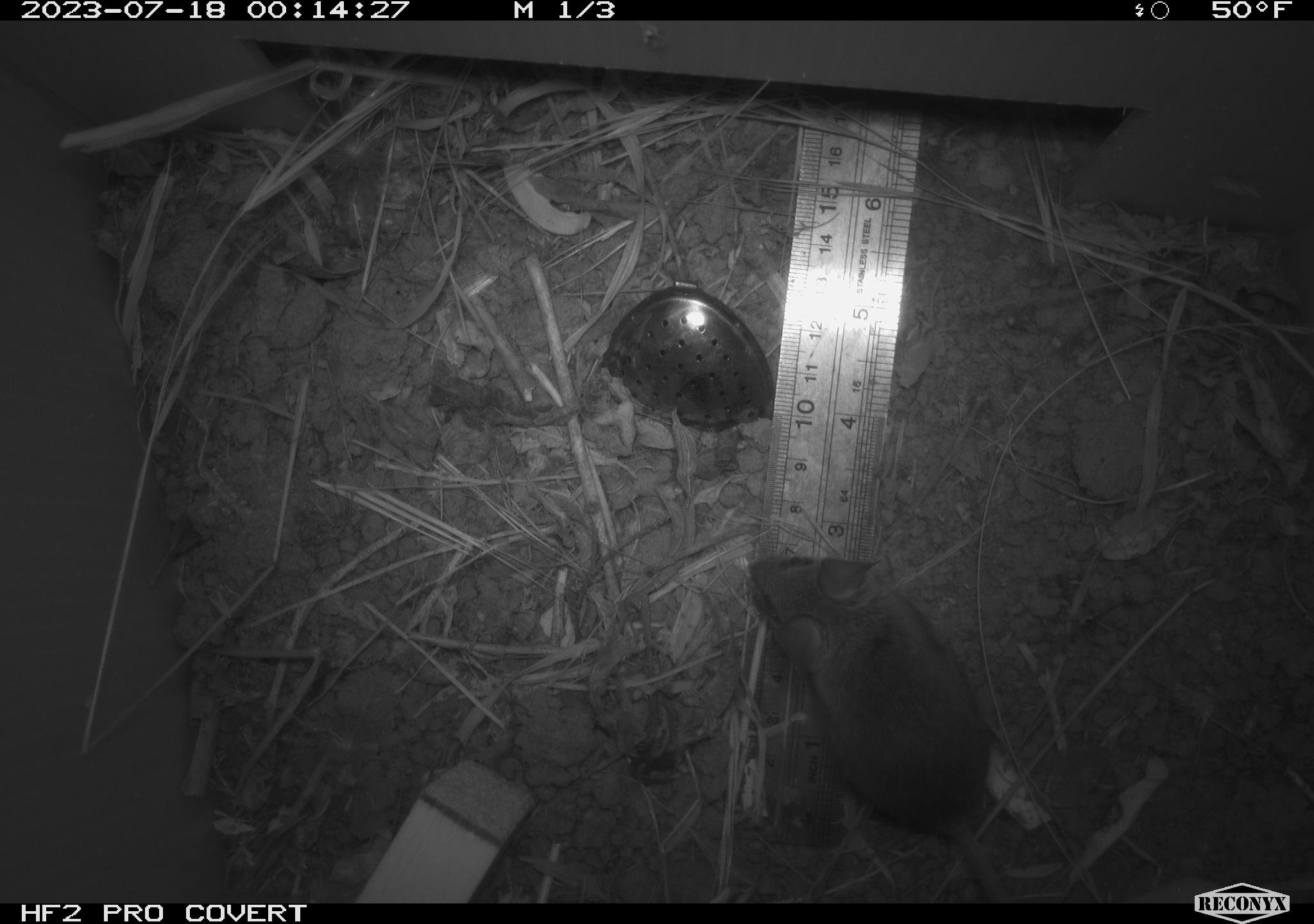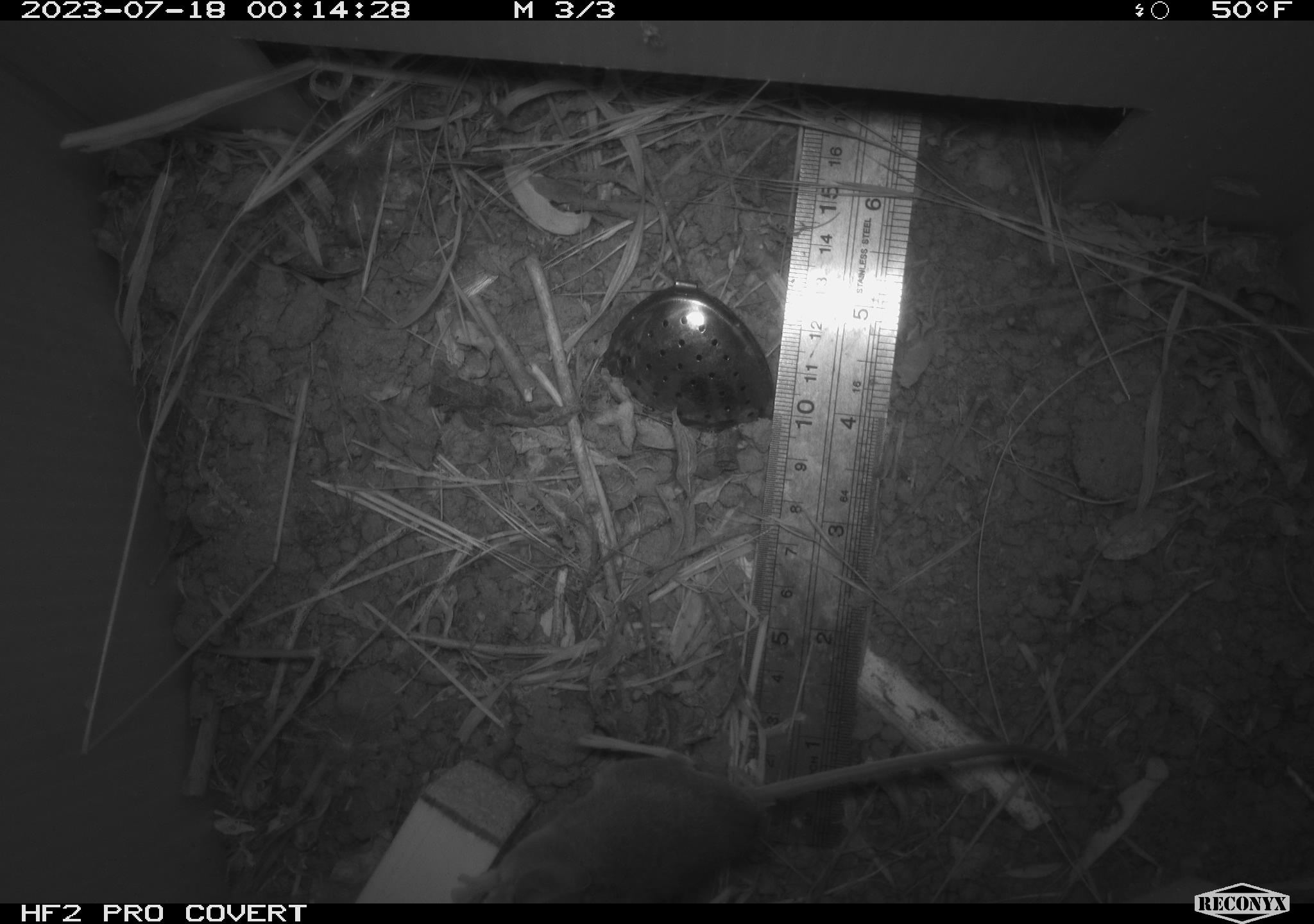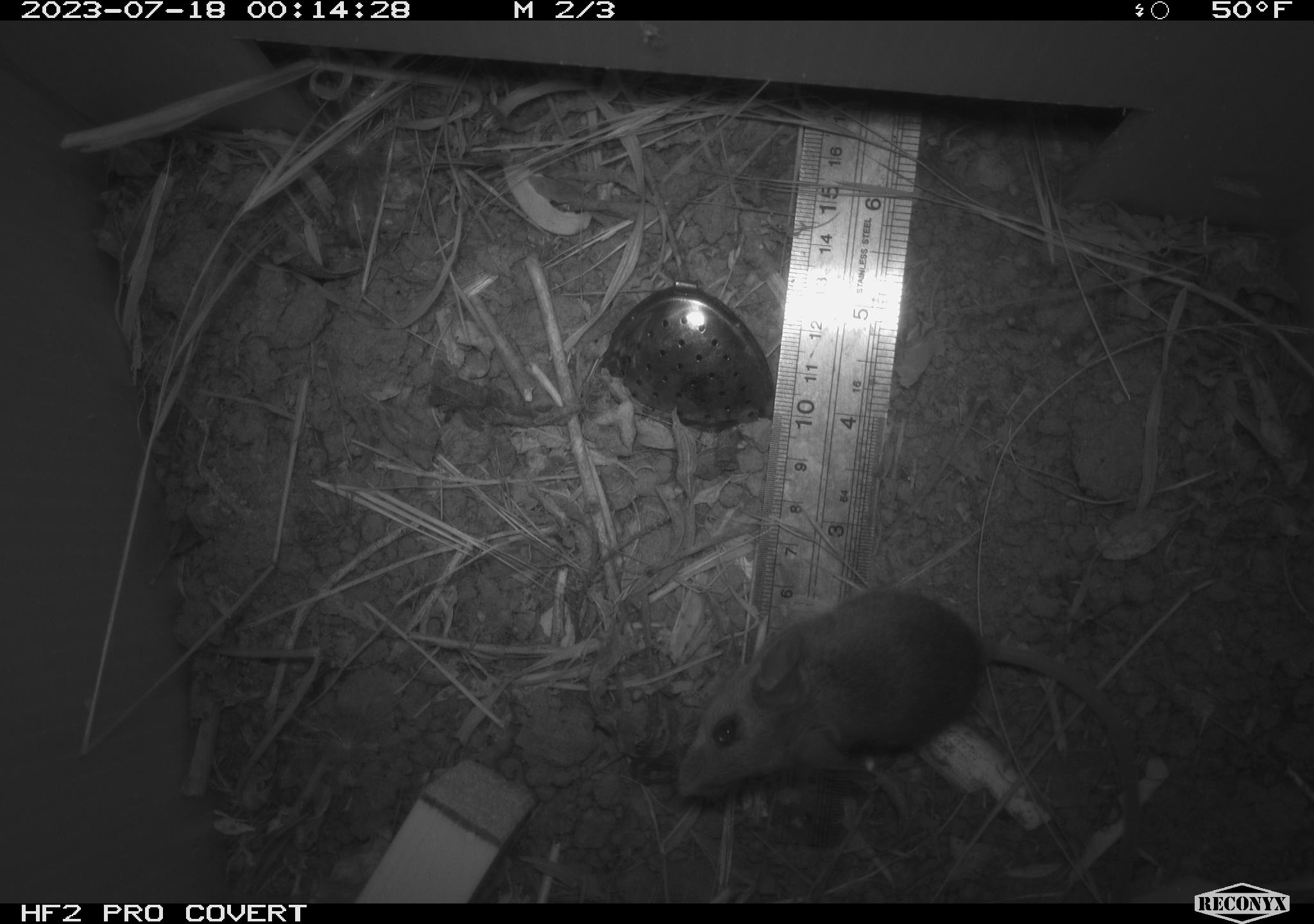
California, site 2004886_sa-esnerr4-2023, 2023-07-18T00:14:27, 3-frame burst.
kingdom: Animalia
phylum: Chordata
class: Mammalia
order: Rodentia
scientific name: Rodentia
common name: mouse species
Mouse species (Rodentia).